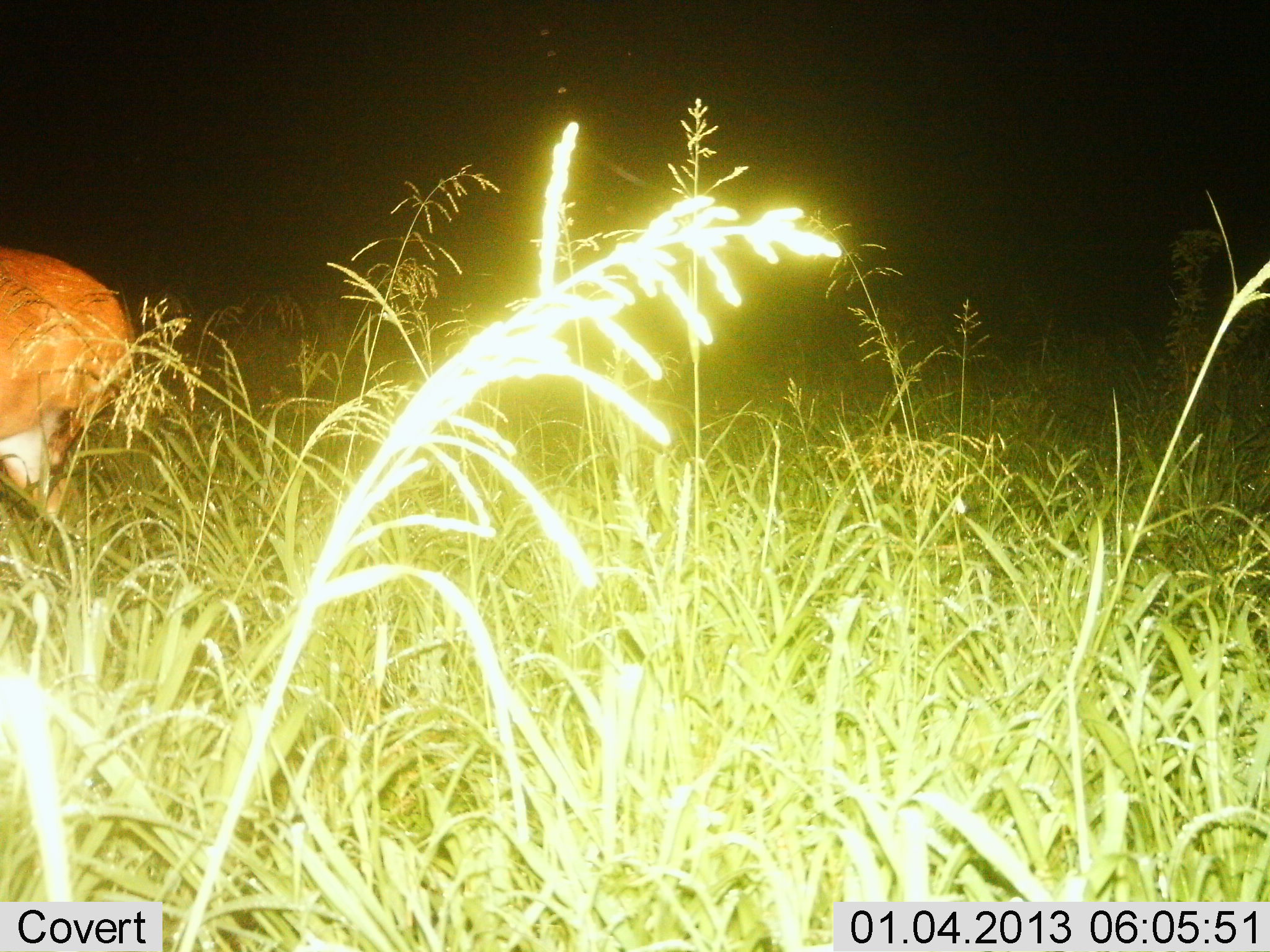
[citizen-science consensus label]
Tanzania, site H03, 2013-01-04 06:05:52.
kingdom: Animalia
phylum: Chordata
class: Mammalia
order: Artiodactyla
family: Bovidae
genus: Redunca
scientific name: Redunca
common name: reedbuck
Reedbuck (Redunca), count 1. Behavior (volunteer vote fractions): standing 87%, resting 0%, moving 7%, interacting 0%. Young present (vote fraction): 0%. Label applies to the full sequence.